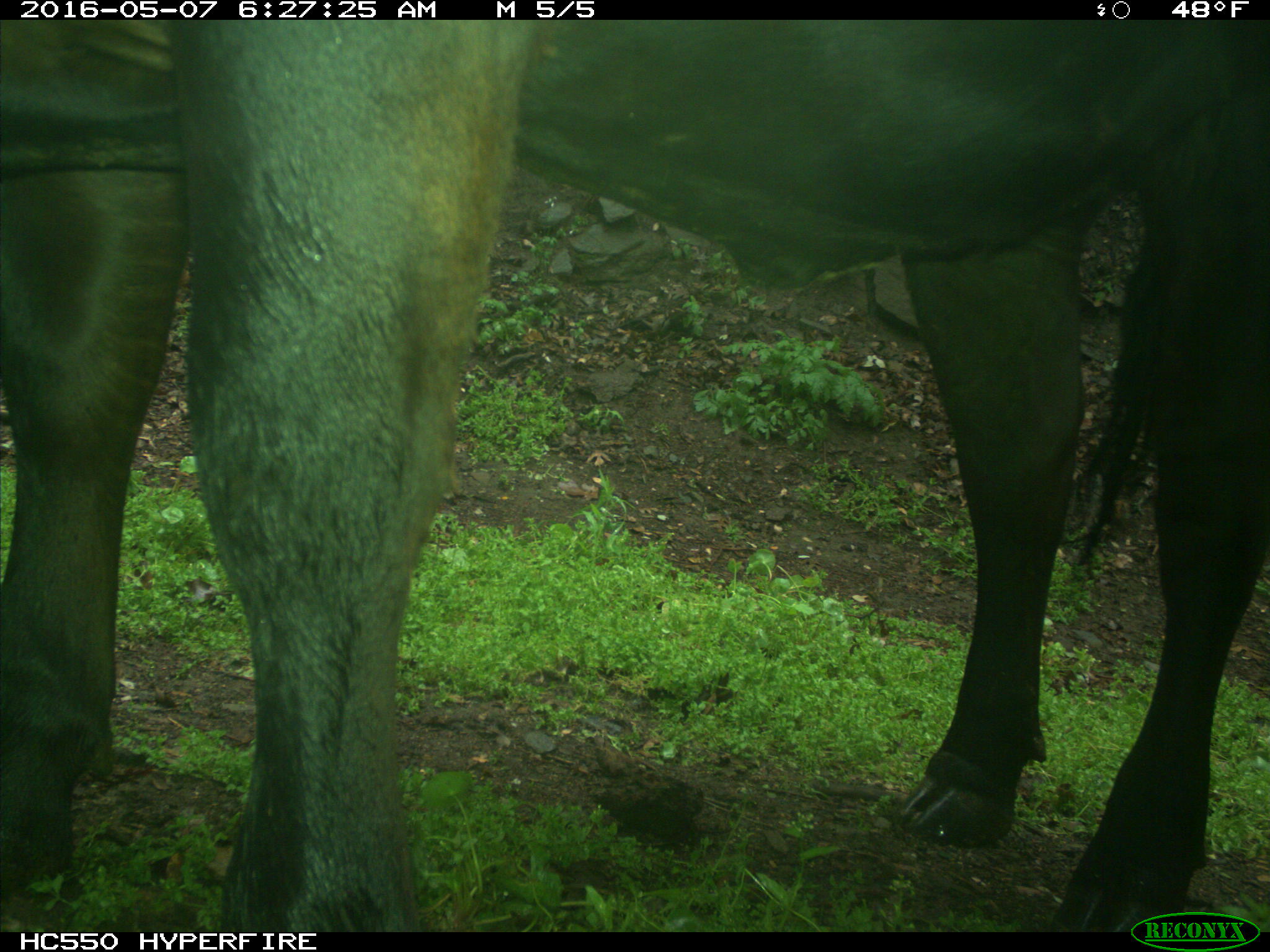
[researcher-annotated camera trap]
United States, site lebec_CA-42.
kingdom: Animalia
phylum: Chordata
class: Mammalia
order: Artiodactyla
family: Bovidae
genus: Bos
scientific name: Bos taurus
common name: domestic cow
Bos taurus (domestic cow).